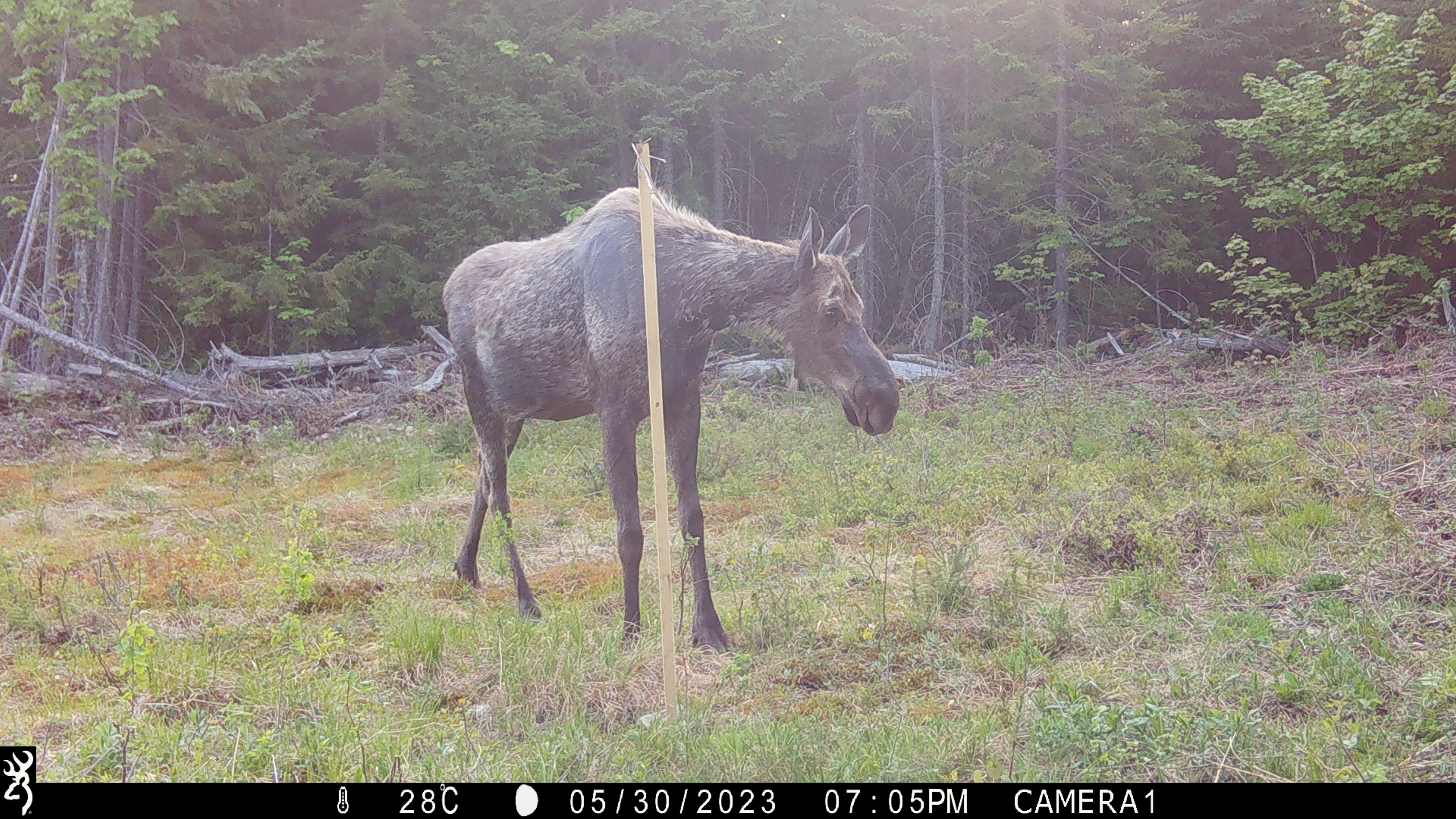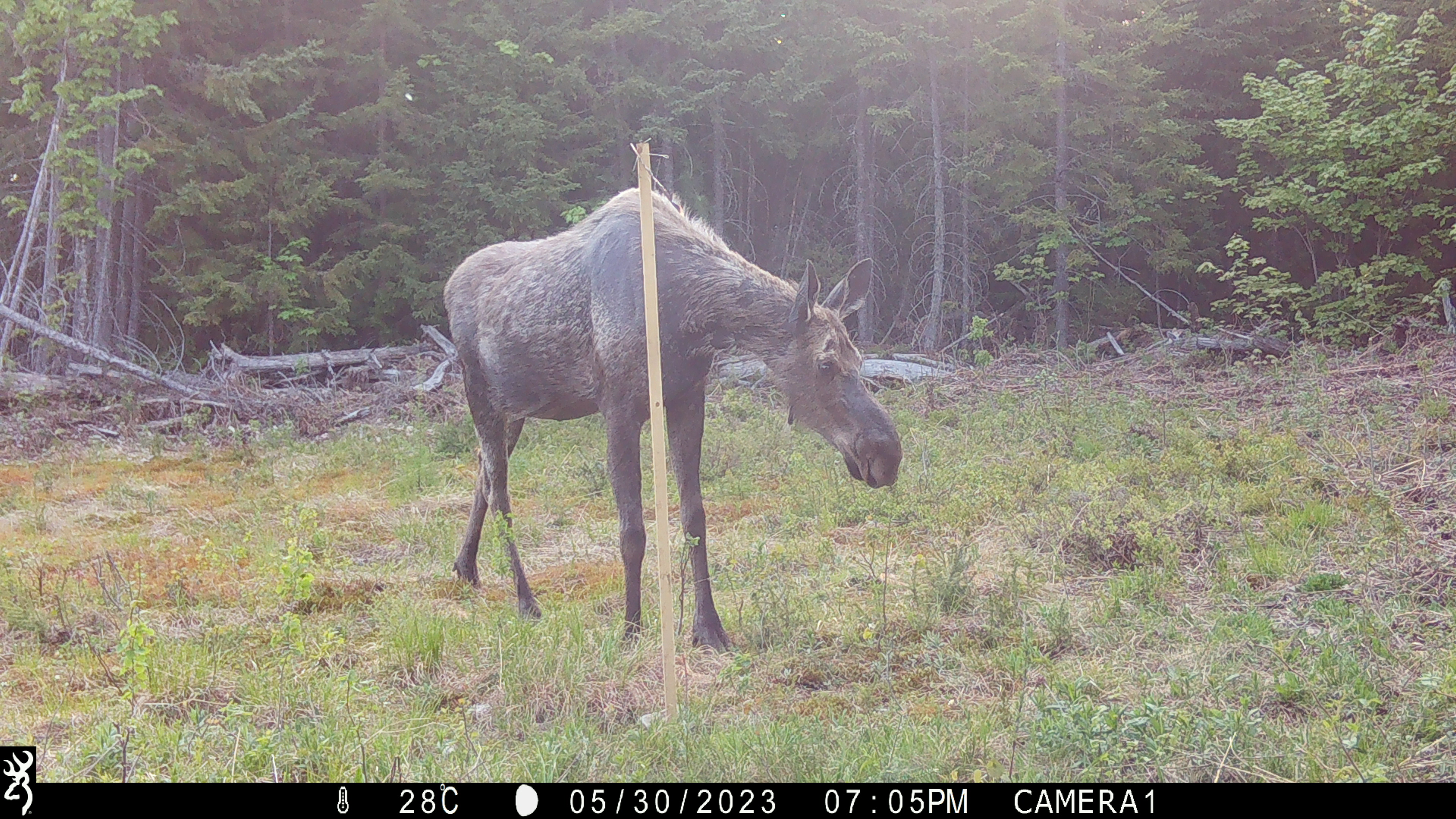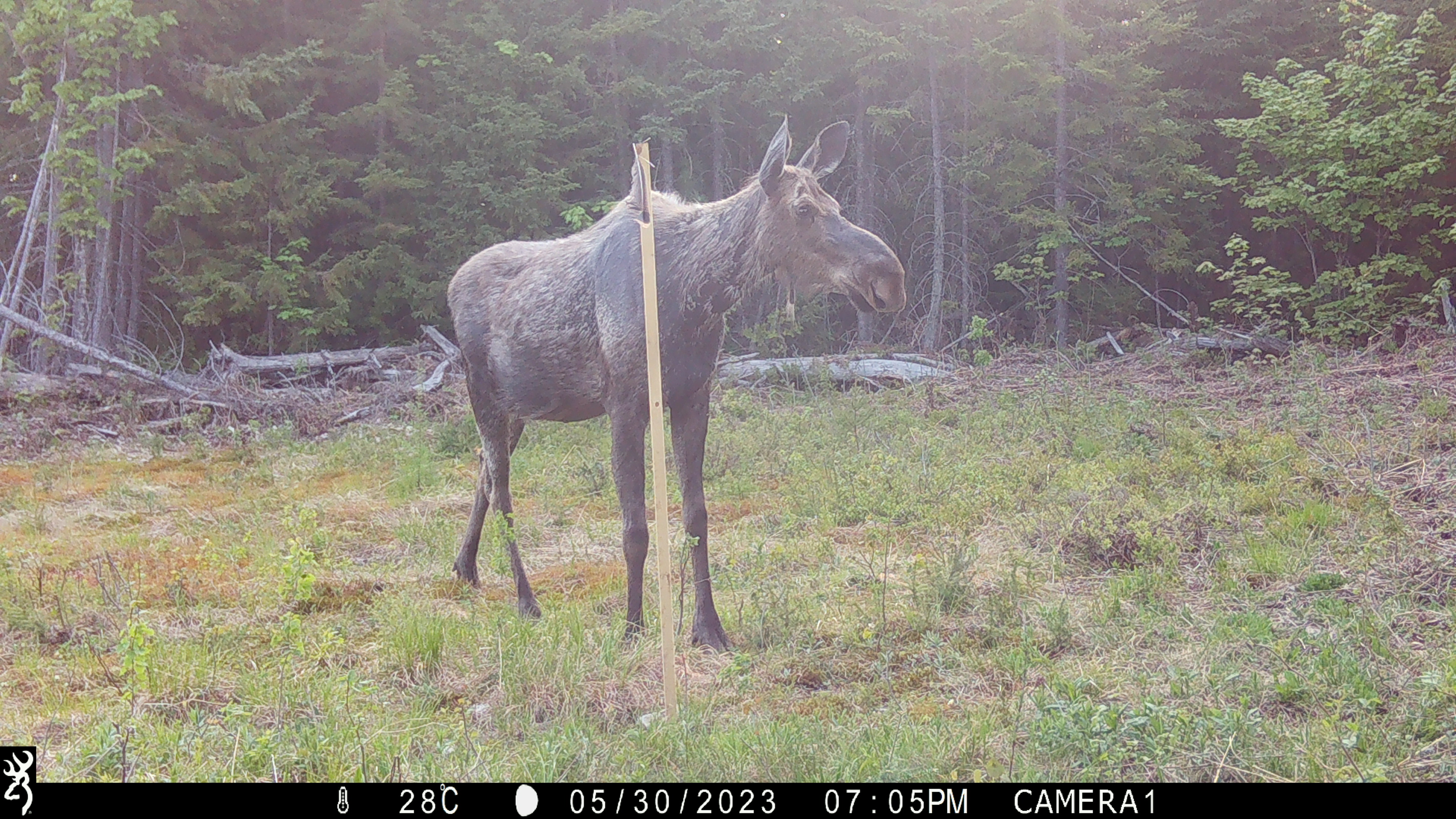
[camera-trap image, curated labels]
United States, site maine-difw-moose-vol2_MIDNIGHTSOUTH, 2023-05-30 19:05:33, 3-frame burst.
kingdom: Animalia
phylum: Chordata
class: Mammalia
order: Artiodactyla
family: Cervidae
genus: Alces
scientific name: Alces alces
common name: moose